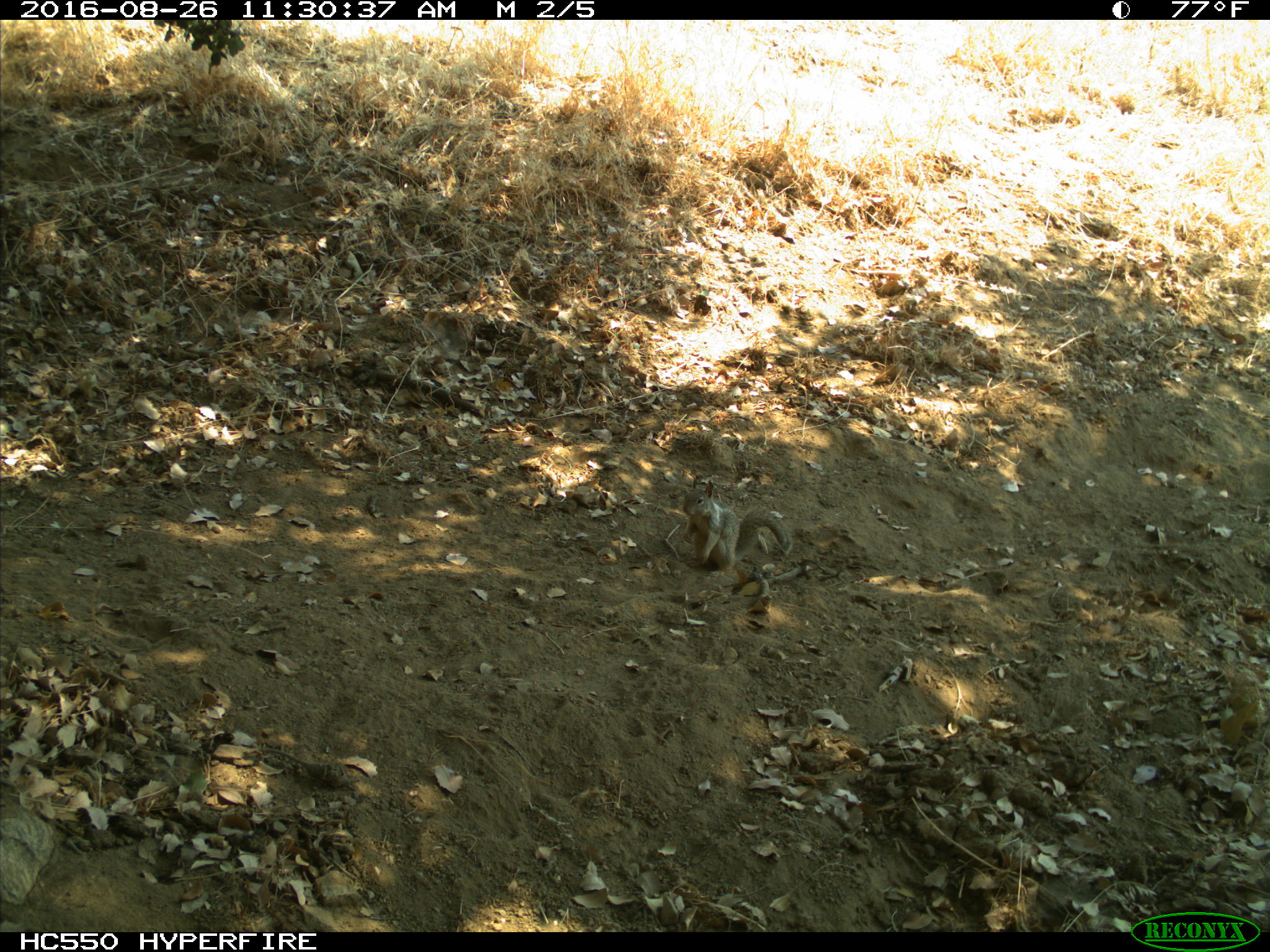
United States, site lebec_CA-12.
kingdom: Animalia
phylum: Chordata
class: Mammalia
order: Rodentia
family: Sciuridae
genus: Otospermophilus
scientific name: Otospermophilus beecheyi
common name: california ground squirrel